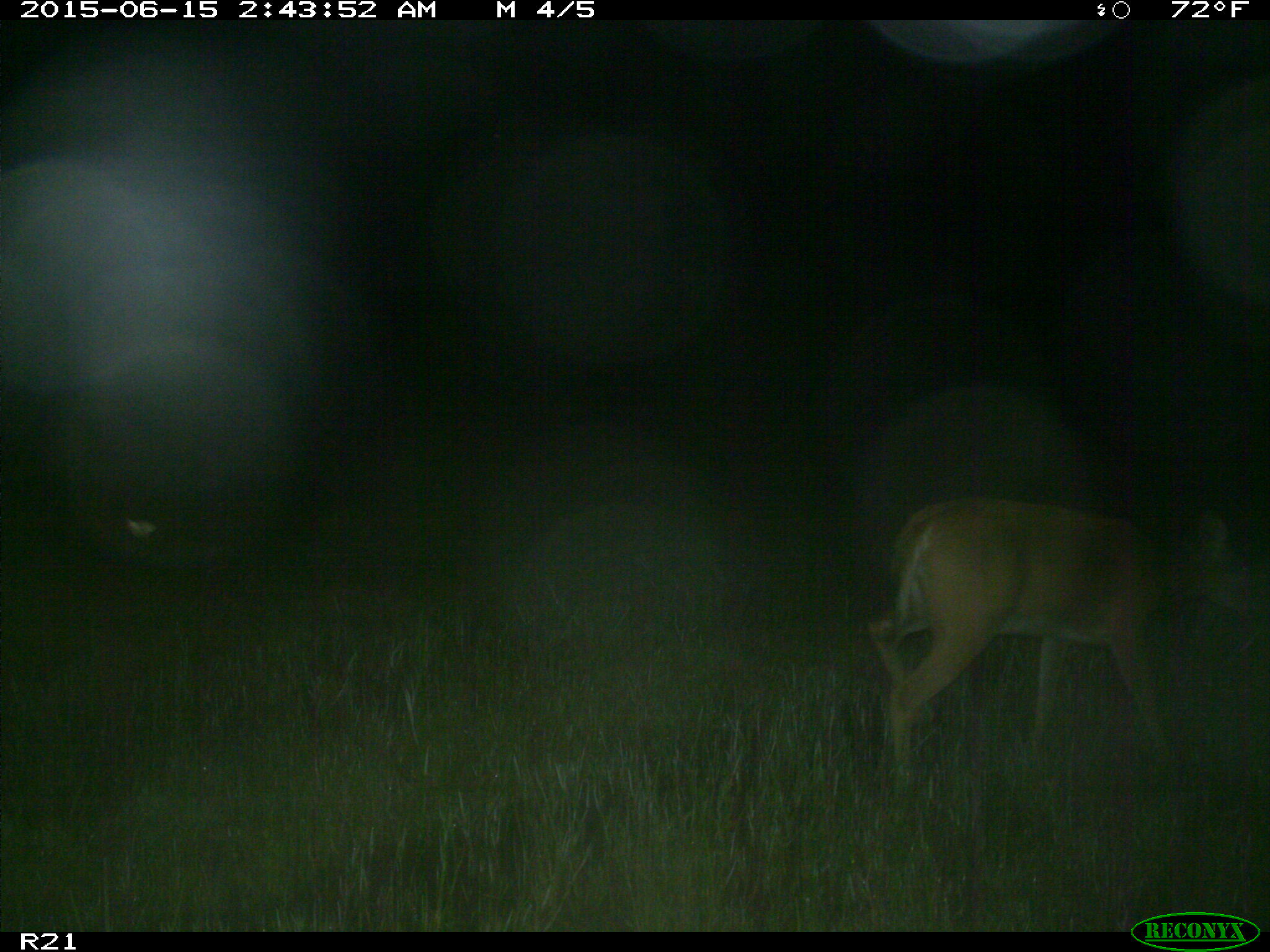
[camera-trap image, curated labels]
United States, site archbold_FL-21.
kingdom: Animalia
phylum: Chordata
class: Mammalia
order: Artiodactyla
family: Cervidae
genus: Odocoileus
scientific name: Odocoileus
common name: deer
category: unidentified deer